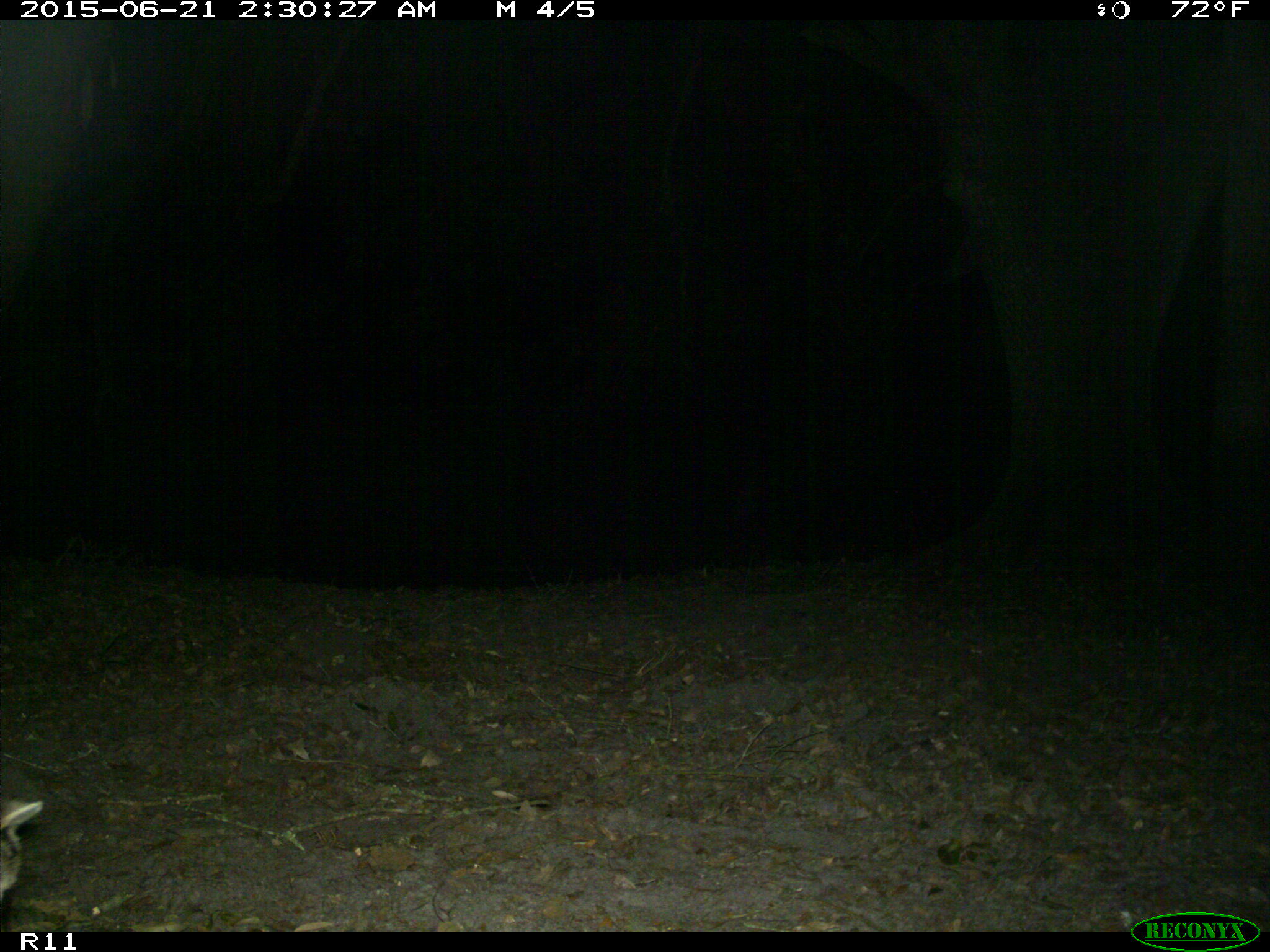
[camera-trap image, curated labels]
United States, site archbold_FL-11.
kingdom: Animalia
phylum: Chordata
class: Mammalia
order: Carnivora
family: Procyonidae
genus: Procyon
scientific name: Procyon lotor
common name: common raccoon